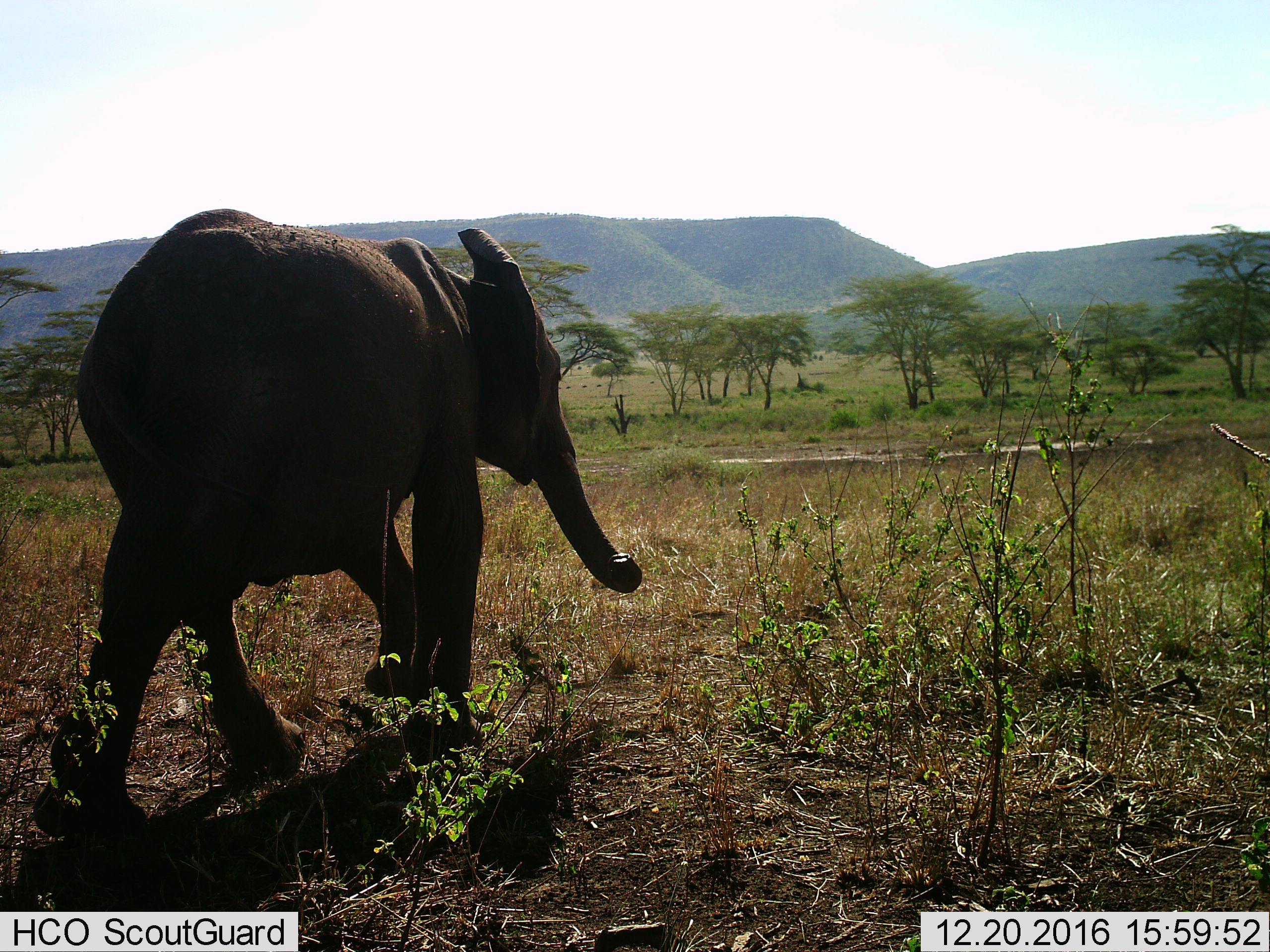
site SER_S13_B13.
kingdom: Animalia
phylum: Chordata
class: Mammalia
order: Proboscidea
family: Elephantidae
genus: Loxodonta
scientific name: Loxodonta africana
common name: african bush elephant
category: elephant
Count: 1.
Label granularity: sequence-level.